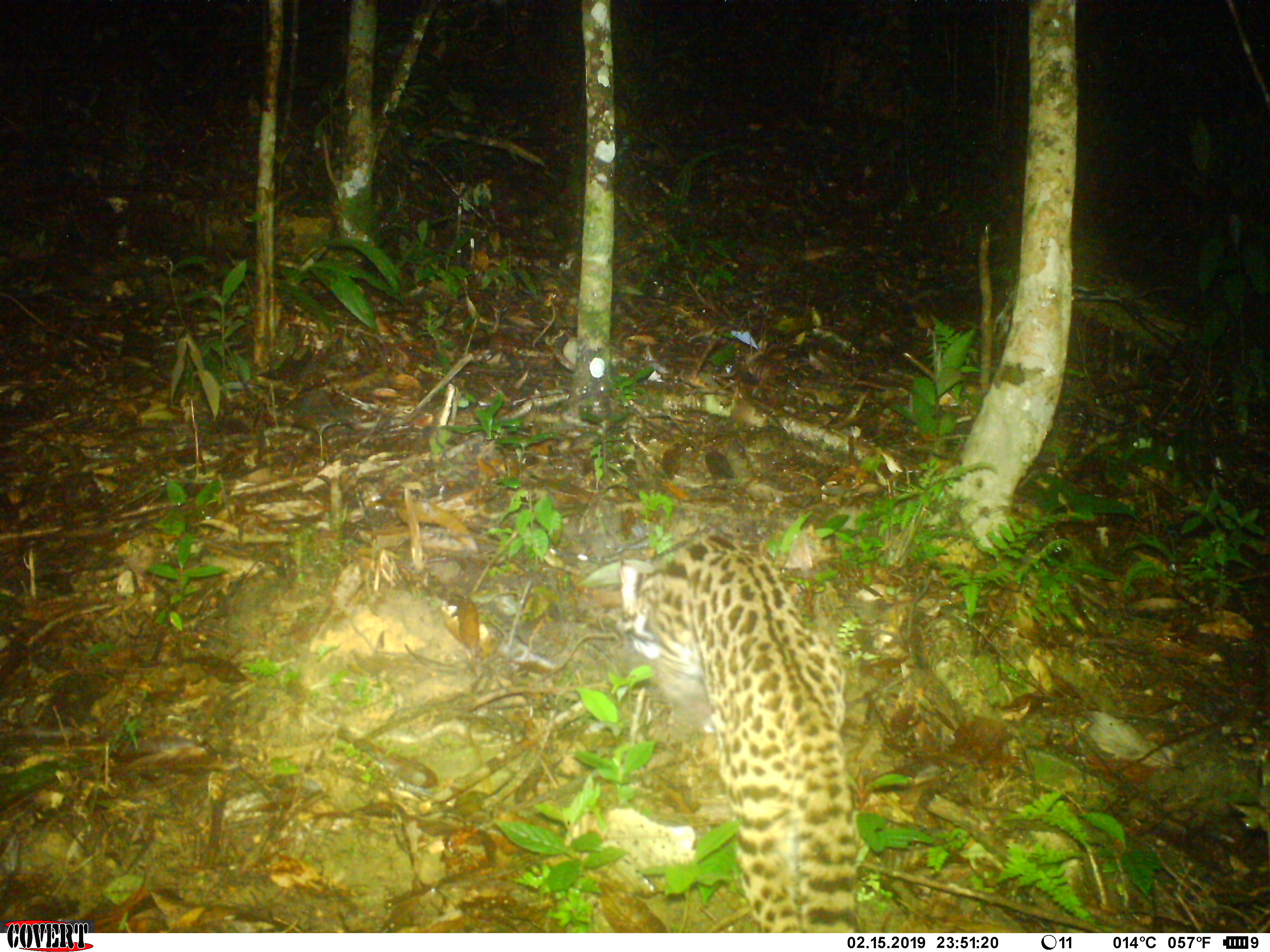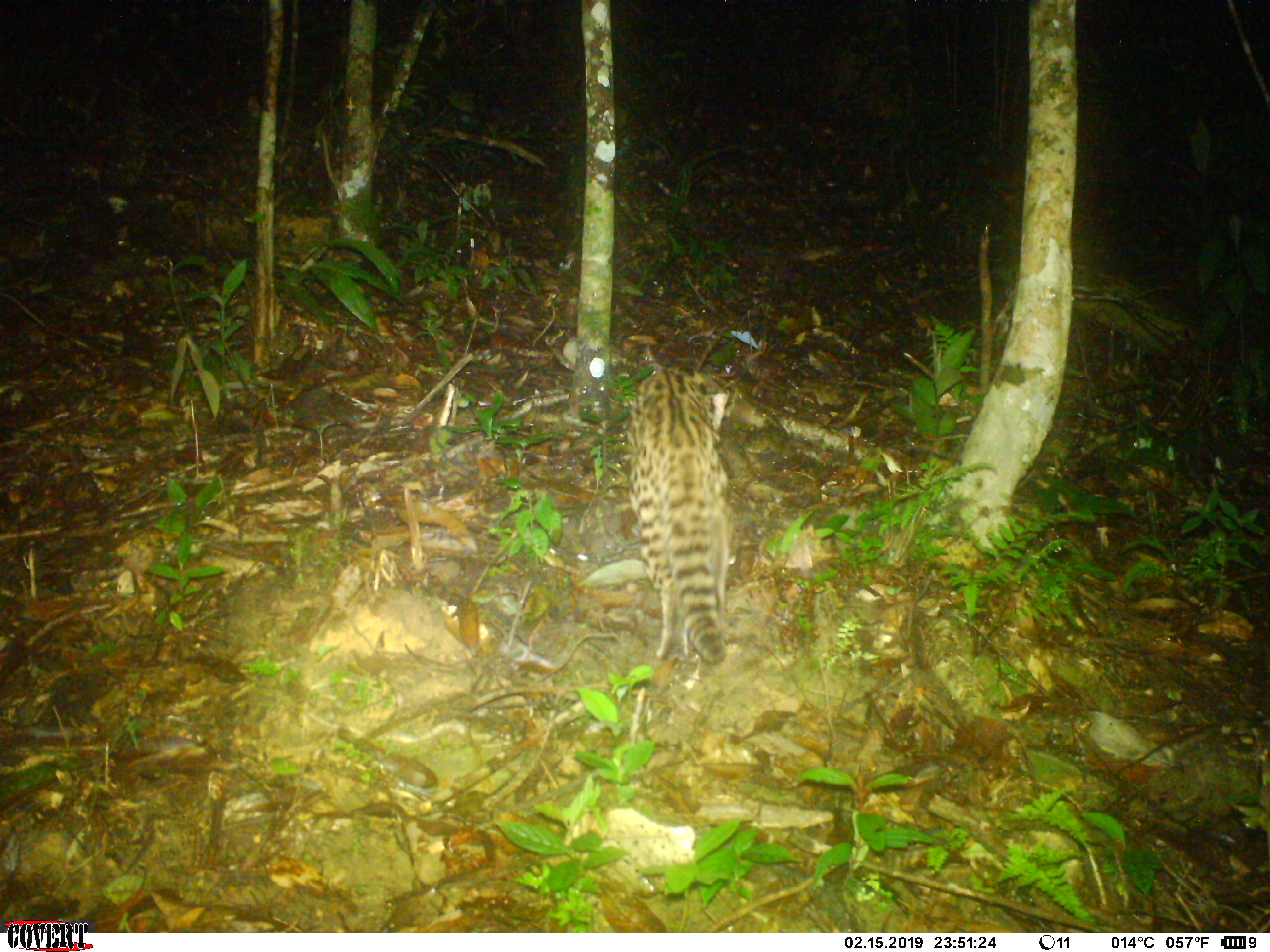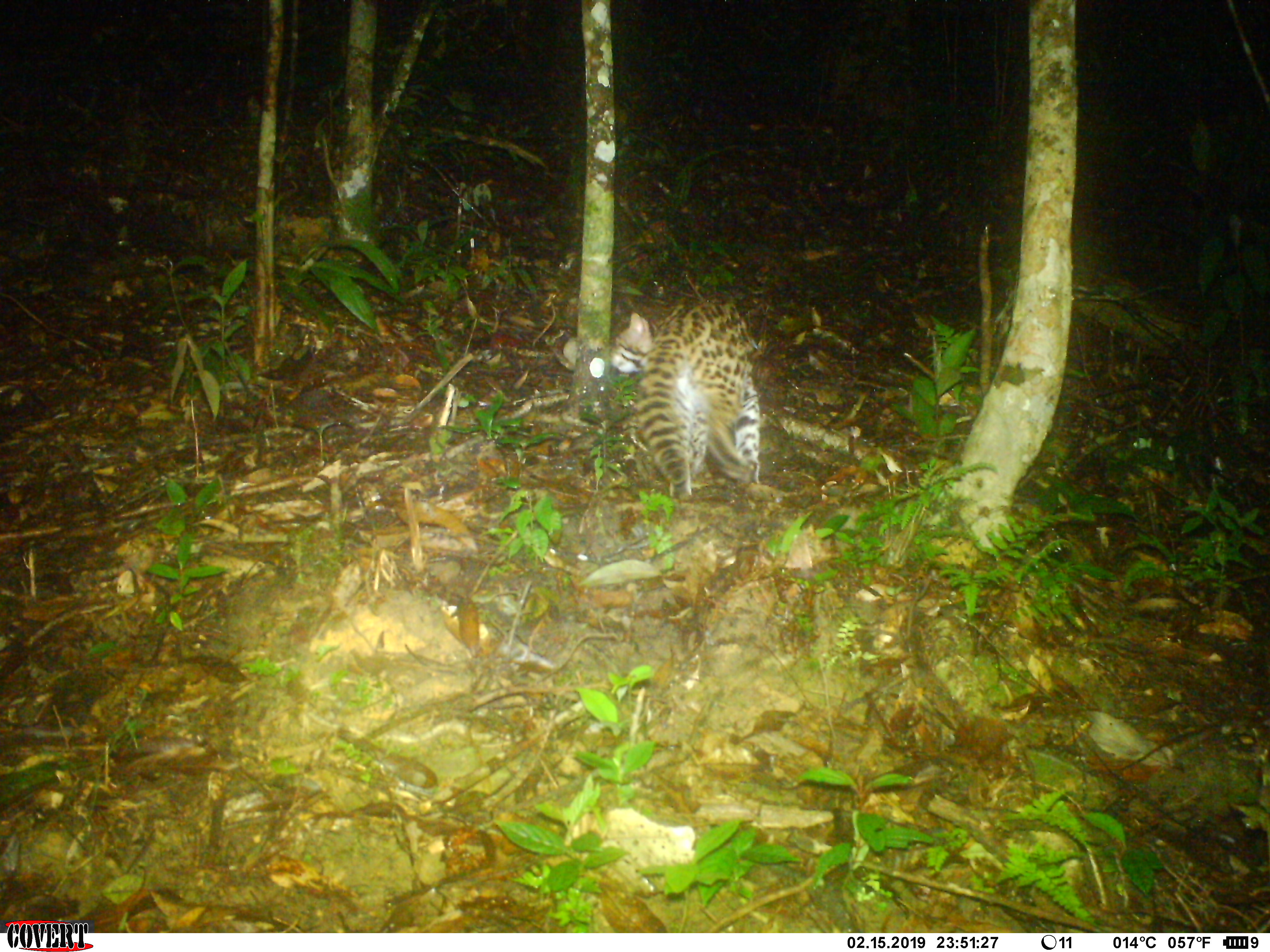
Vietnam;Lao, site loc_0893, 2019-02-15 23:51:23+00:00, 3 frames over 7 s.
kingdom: Animalia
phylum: Chordata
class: Mammalia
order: Carnivora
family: Felidae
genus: Prionailurus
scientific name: Prionailurus bengalensis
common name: leopard cat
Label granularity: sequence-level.